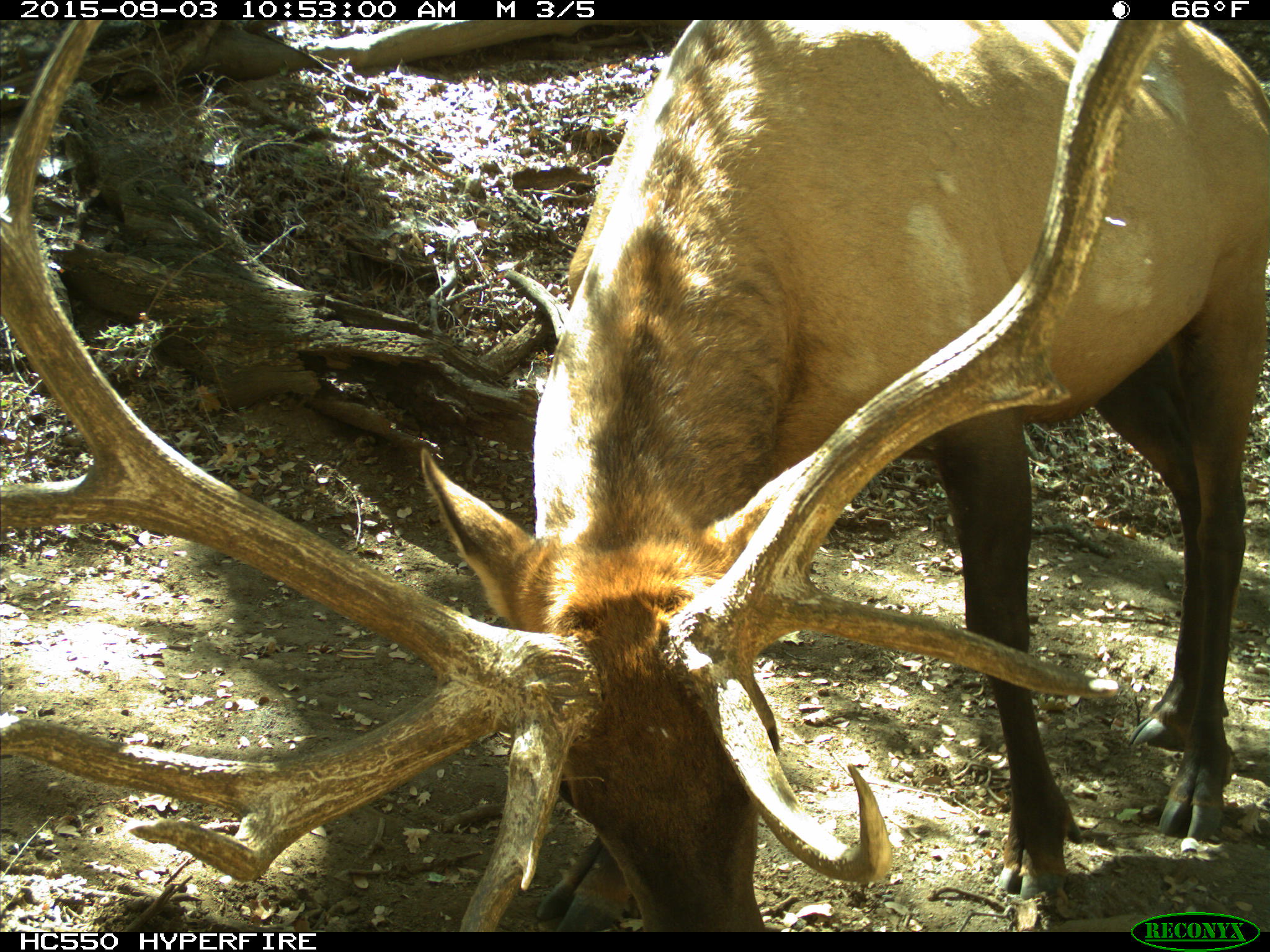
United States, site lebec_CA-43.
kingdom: Animalia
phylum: Chordata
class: Mammalia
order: Artiodactyla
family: Cervidae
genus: Cervus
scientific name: Cervus canadensis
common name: elk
Cervus canadensis (elk).